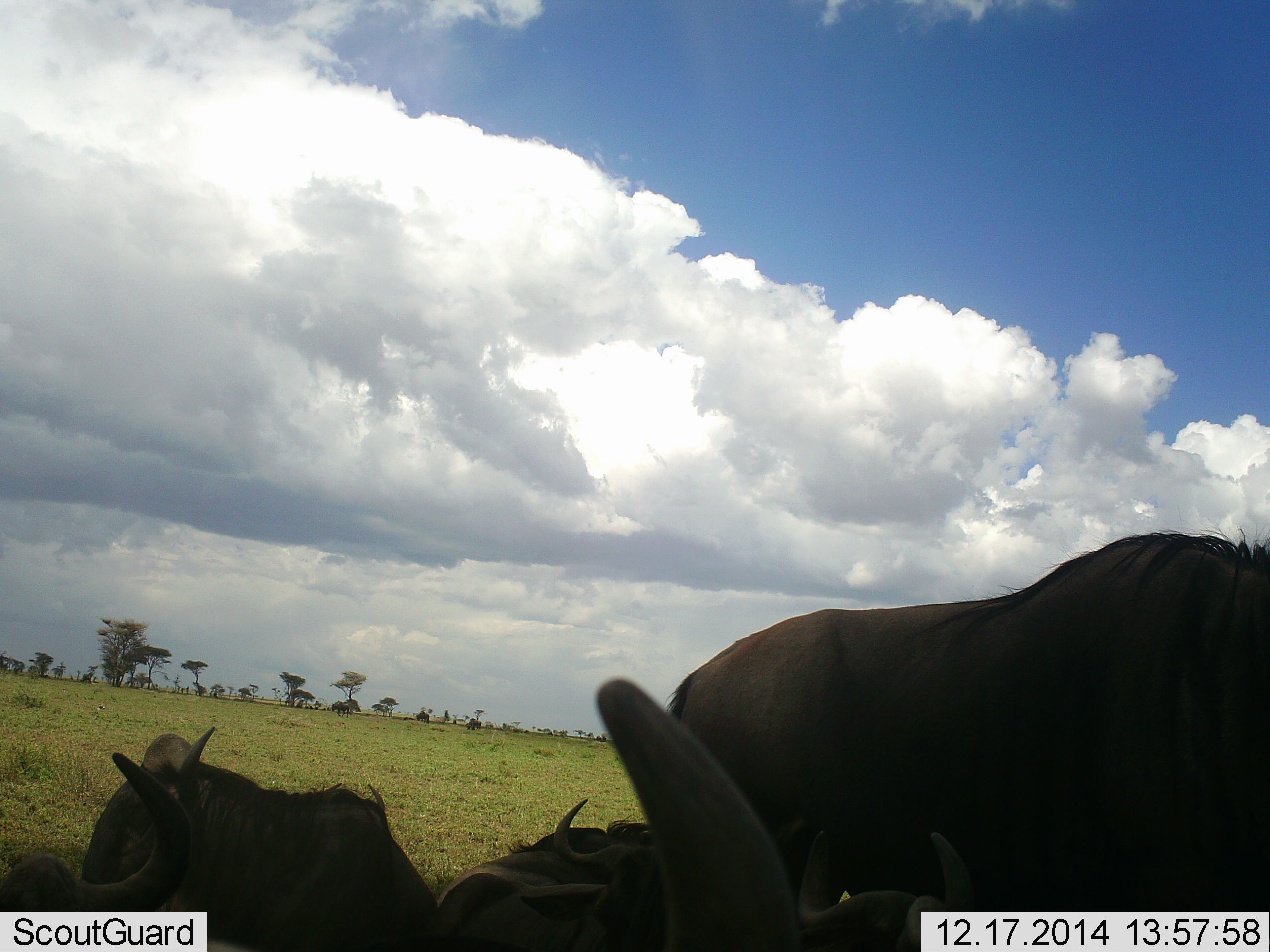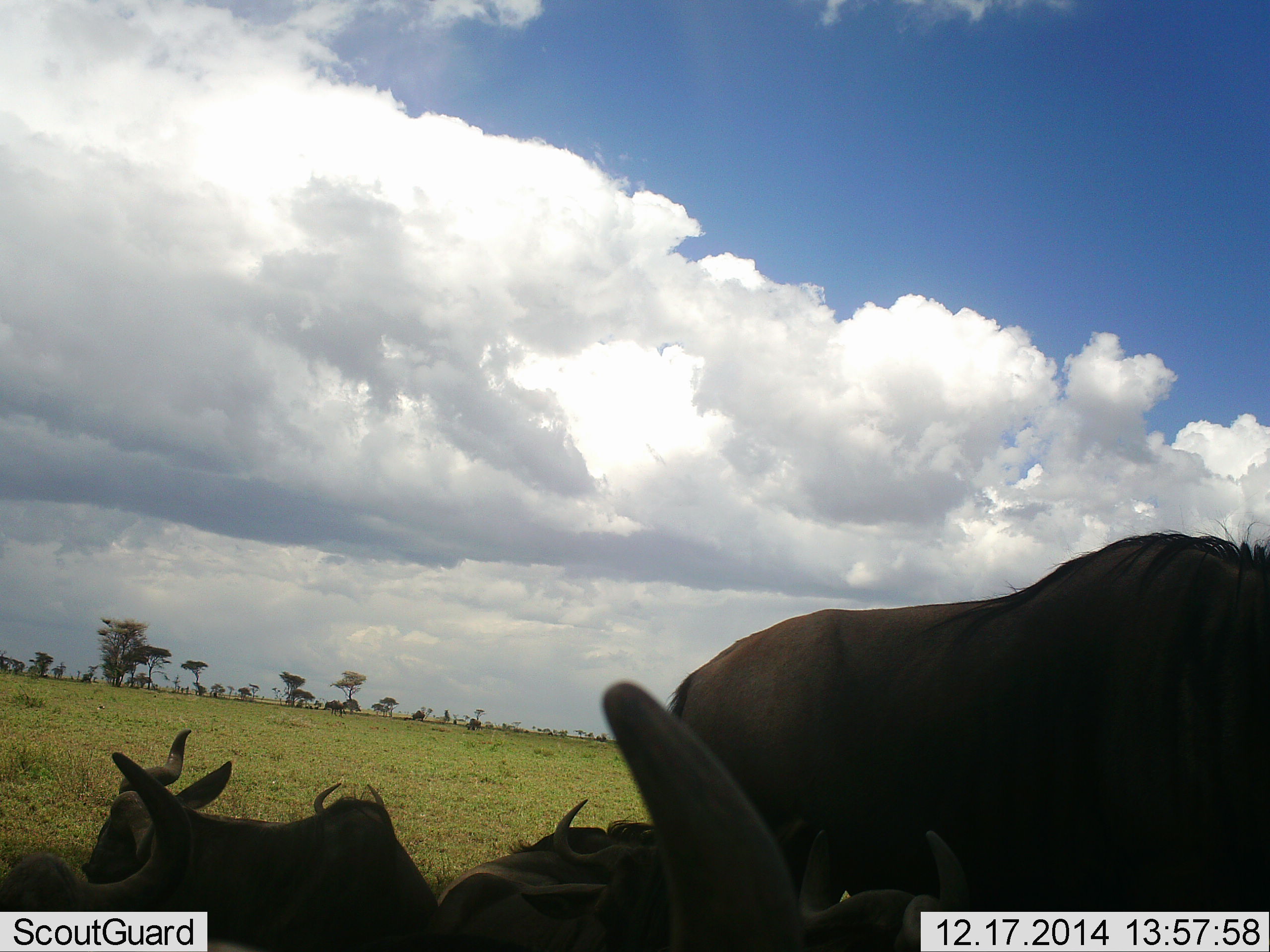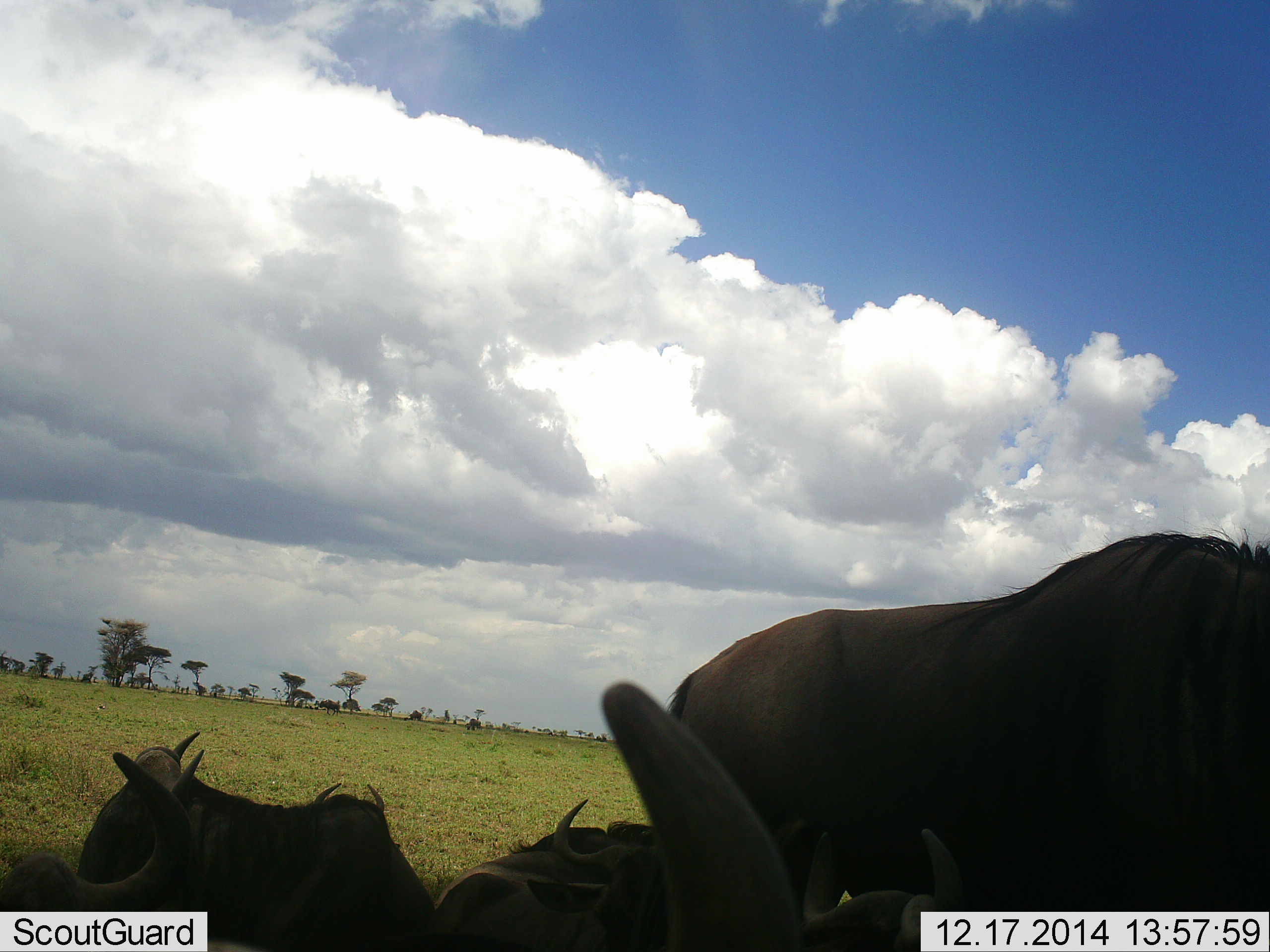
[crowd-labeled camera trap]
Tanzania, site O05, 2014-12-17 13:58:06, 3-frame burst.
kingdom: Animalia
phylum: Chordata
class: Mammalia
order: Artiodactyla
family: Bovidae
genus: Connochaetes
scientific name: Connochaetes taurinus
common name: blue wildebeest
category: wildebeest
Wildebeest (blue wildebeest) (Connochaetes taurinus), count 6. Behavior (volunteer vote fractions): standing 30%, resting 100%, moving 20%, interacting 0%. Young present (vote fraction): 10%. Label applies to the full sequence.